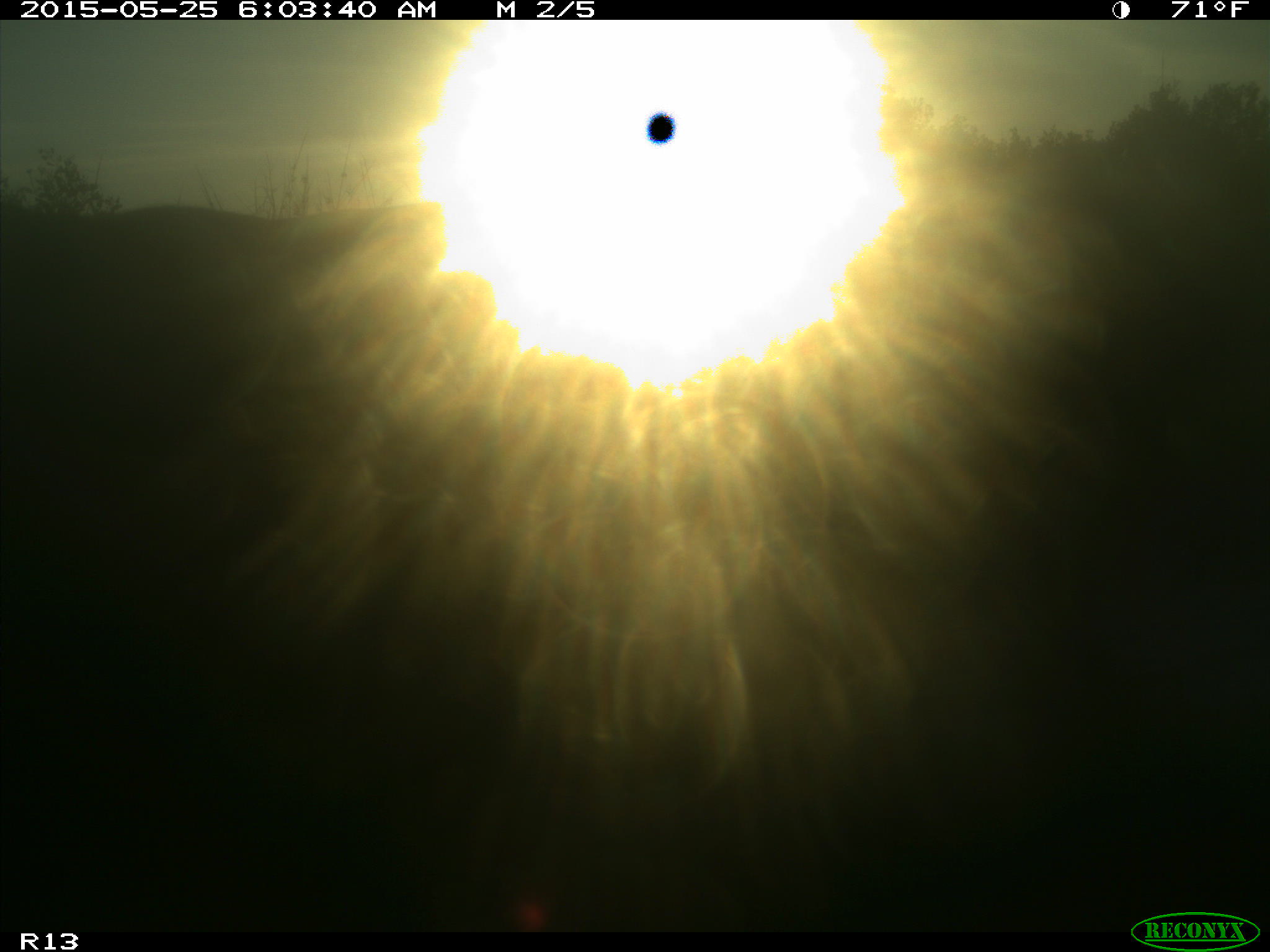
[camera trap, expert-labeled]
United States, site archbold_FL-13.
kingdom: Animalia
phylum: Chordata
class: Mammalia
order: Artiodactyla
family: Bovidae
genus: Bos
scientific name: Bos taurus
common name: domestic cow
Bos taurus (domestic cow).